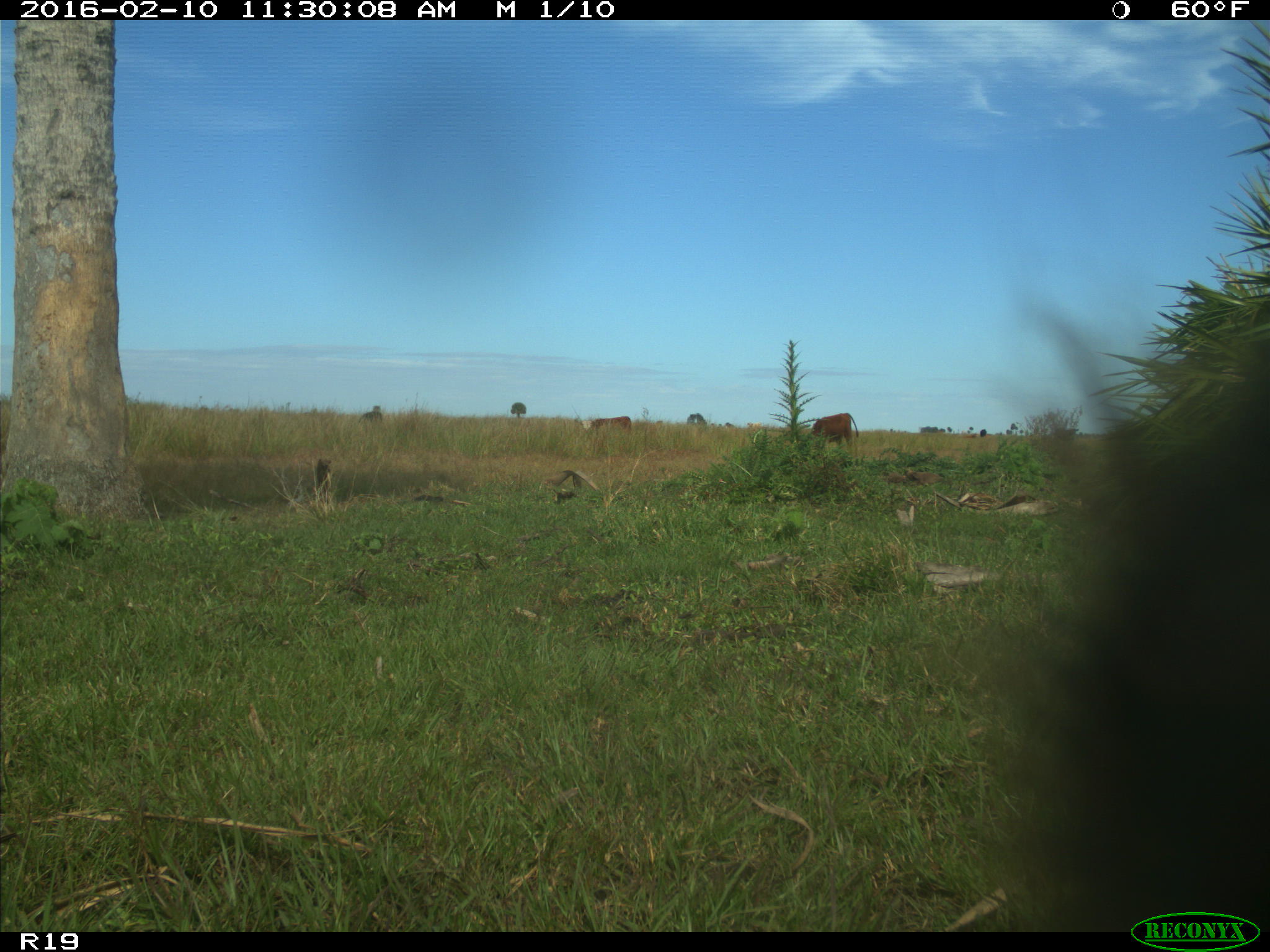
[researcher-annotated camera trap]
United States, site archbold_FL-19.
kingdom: Animalia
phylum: Chordata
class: Mammalia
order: Artiodactyla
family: Bovidae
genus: Bos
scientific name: Bos taurus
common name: domestic cow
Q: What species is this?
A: Bos taurus (domestic cow).